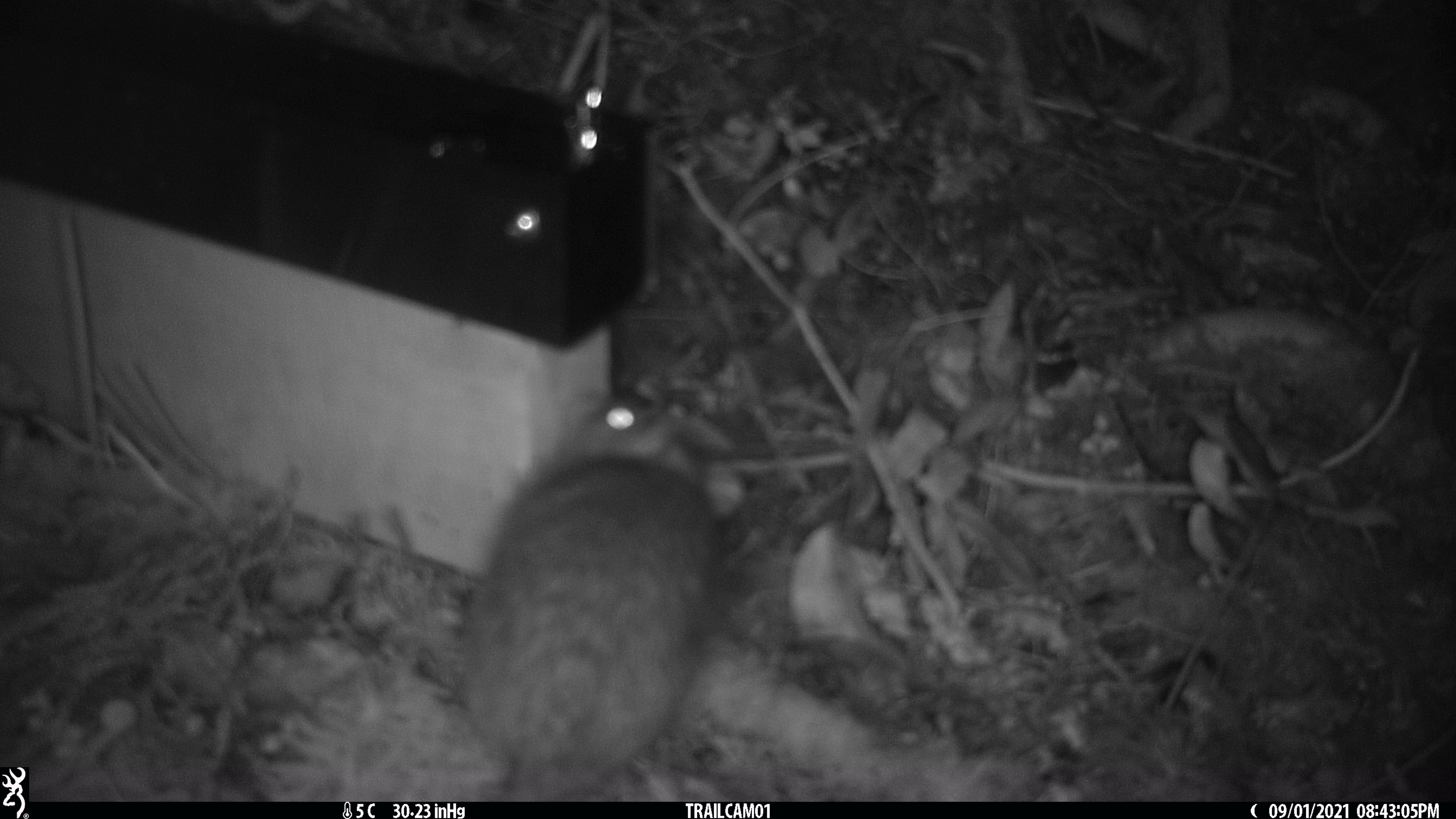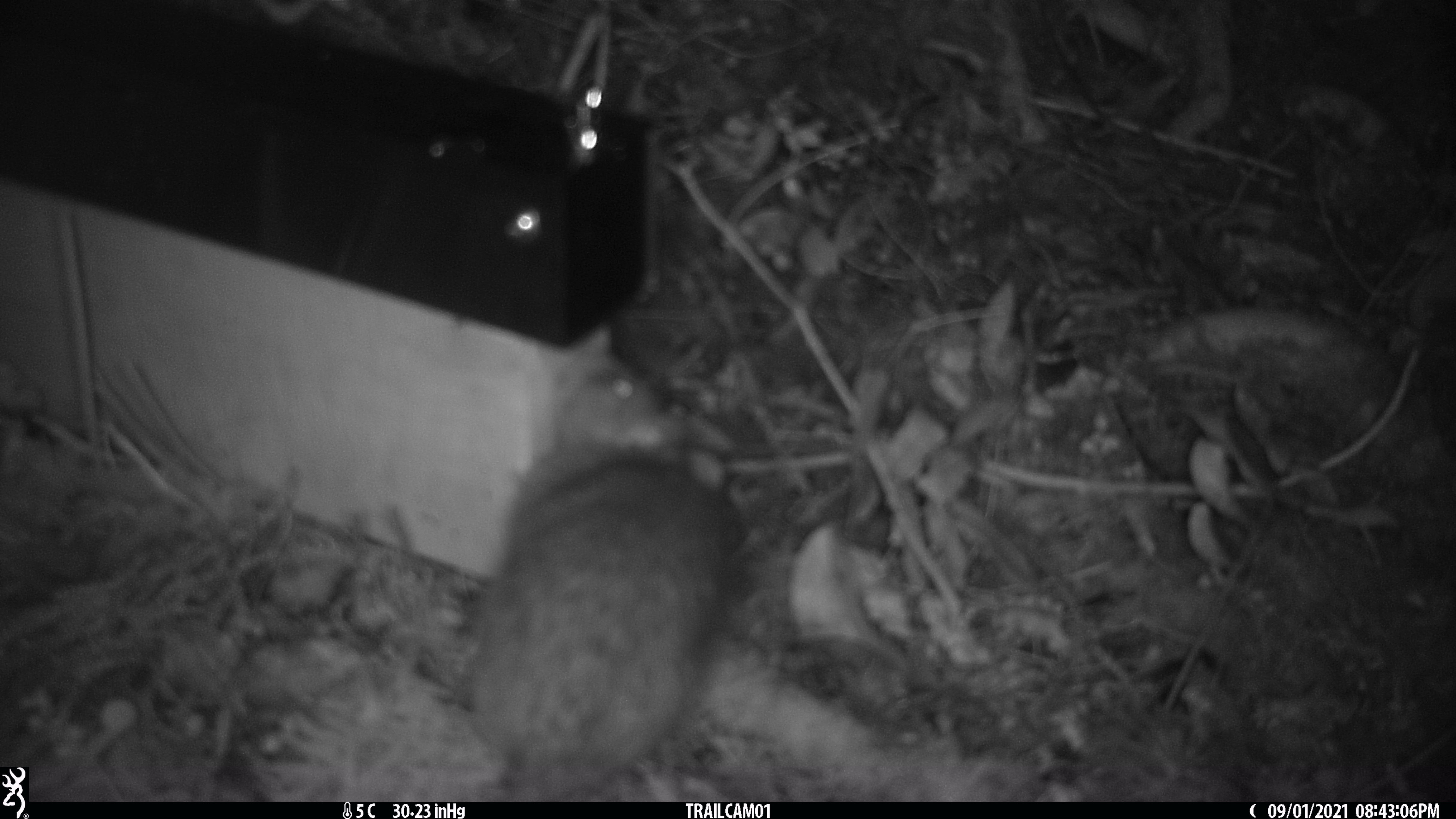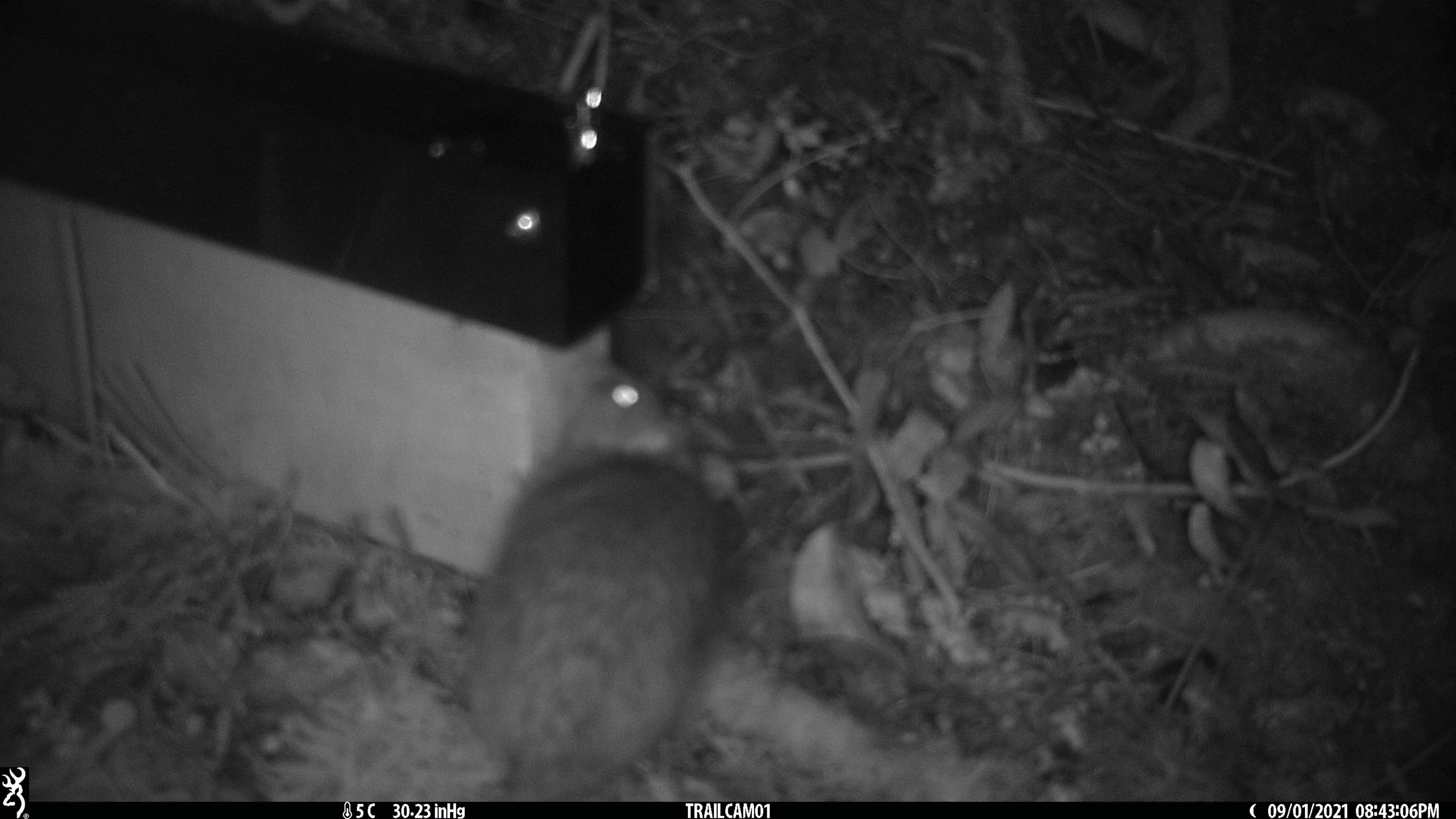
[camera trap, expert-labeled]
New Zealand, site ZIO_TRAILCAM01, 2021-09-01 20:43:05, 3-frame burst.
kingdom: Animalia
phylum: Chordata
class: Mammalia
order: Rodentia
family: Muridae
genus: Rattus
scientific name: Rattus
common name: rat